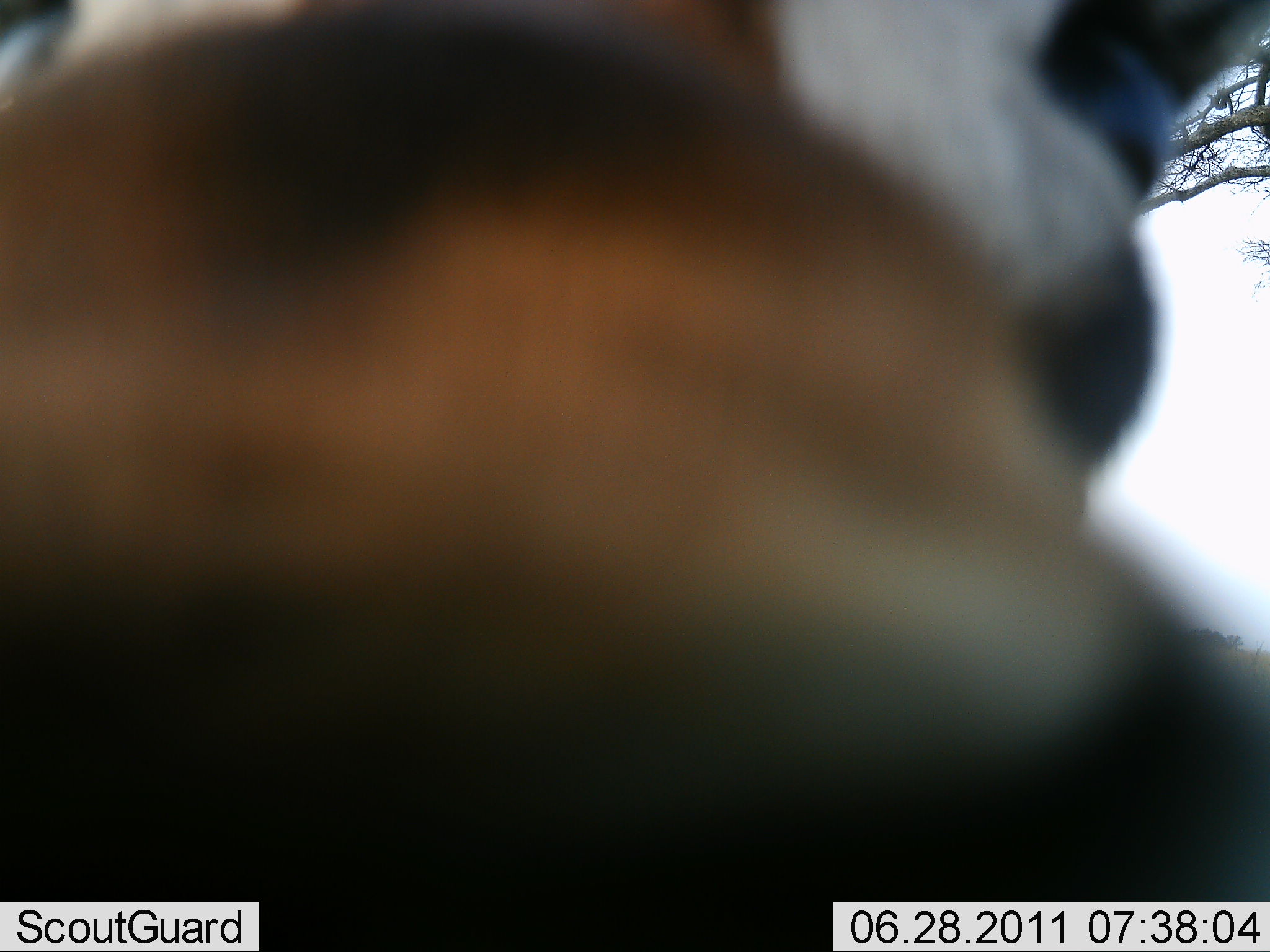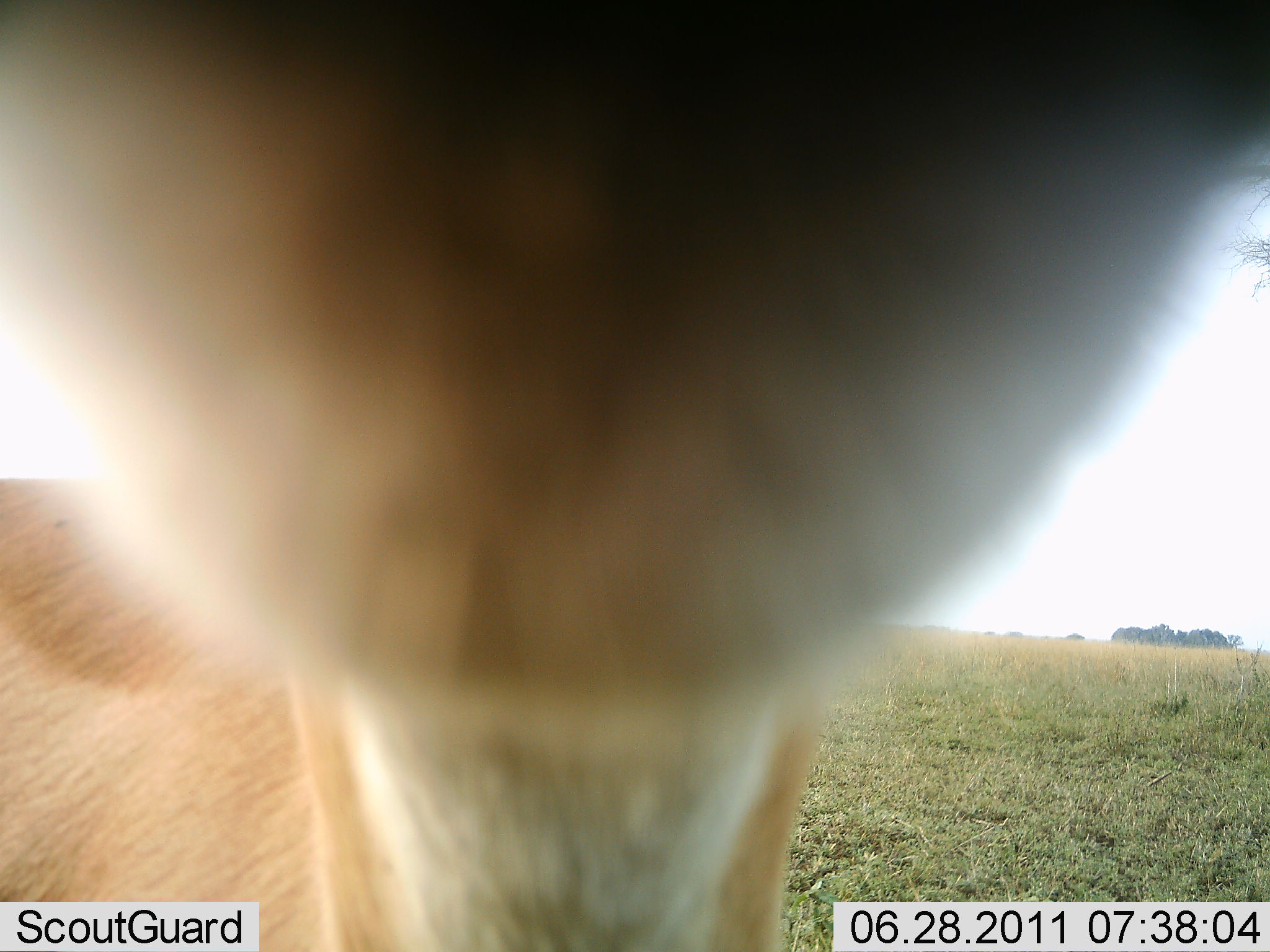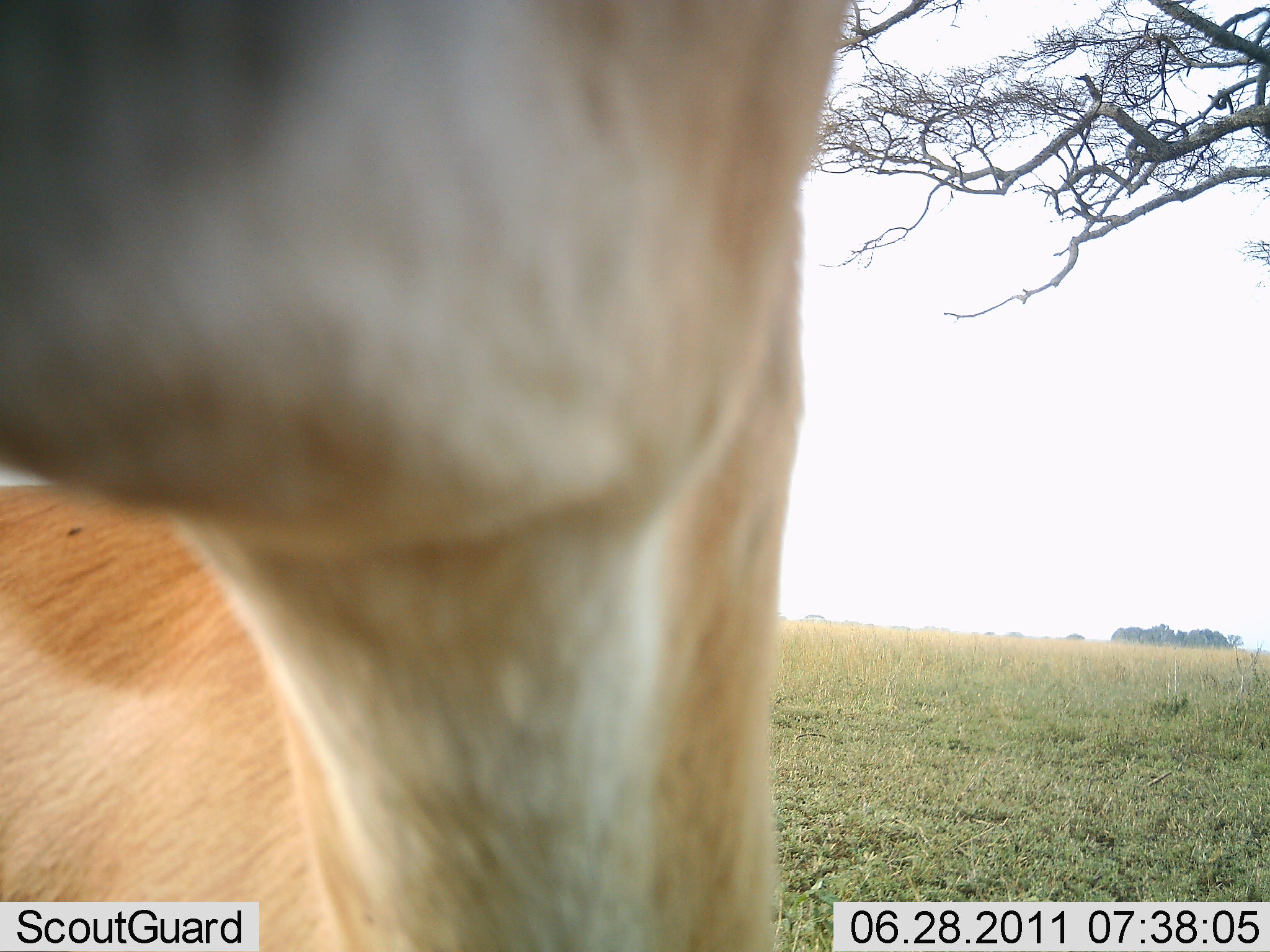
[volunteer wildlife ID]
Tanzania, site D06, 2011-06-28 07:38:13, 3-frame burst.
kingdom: Animalia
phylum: Chordata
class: Mammalia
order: Artiodactyla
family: Bovidae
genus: Eudorcas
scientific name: Eudorcas thomsonii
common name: thomson's gazelle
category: gazellethomsons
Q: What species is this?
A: Gazellethomsons (thomson's gazelle) (Eudorcas thomsonii).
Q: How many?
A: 1.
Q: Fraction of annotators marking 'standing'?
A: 60%.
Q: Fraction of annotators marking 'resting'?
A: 0%.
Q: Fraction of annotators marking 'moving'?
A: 10%.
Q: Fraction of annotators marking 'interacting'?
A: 40%.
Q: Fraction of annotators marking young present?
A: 0%.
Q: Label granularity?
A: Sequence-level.